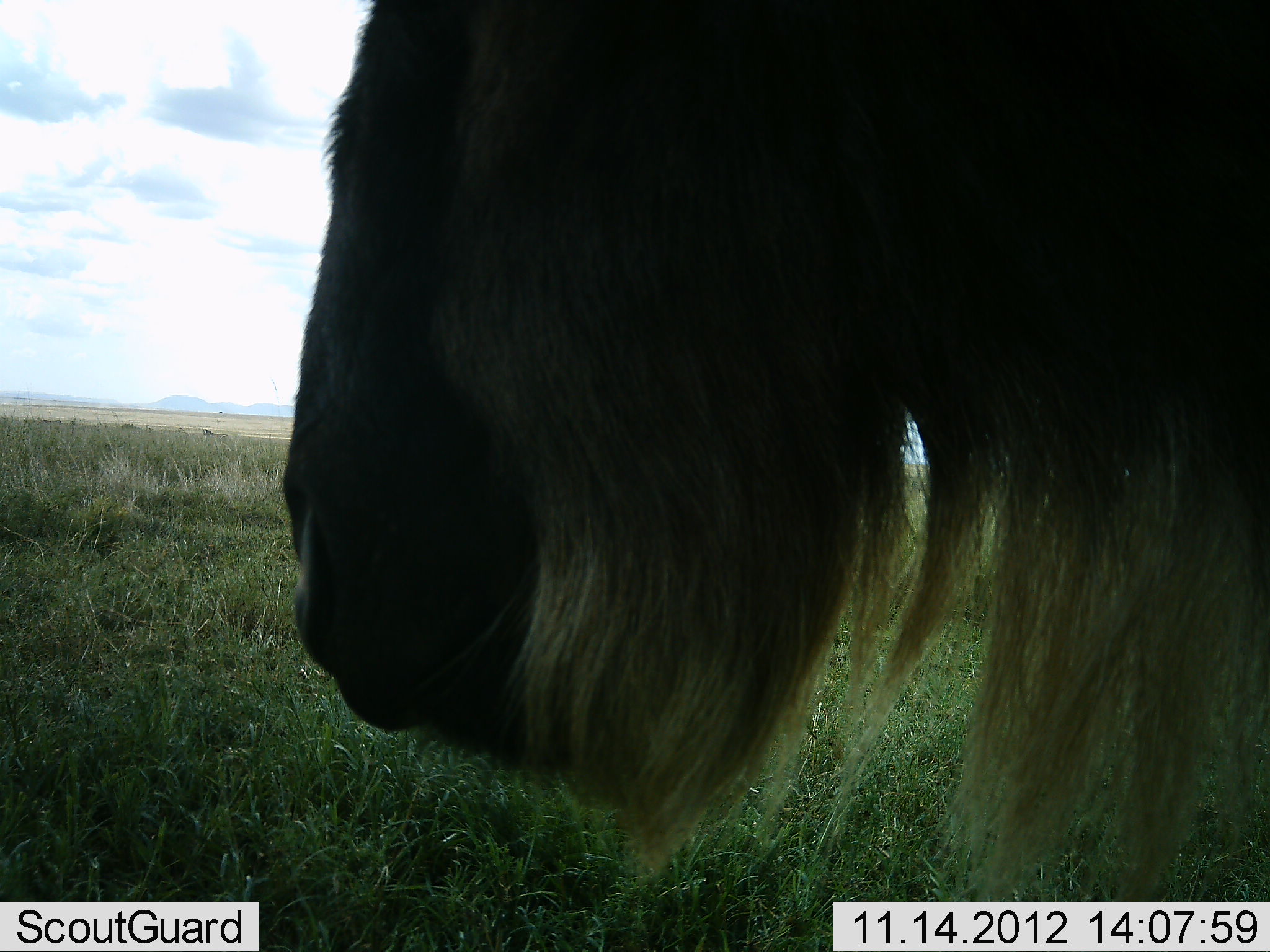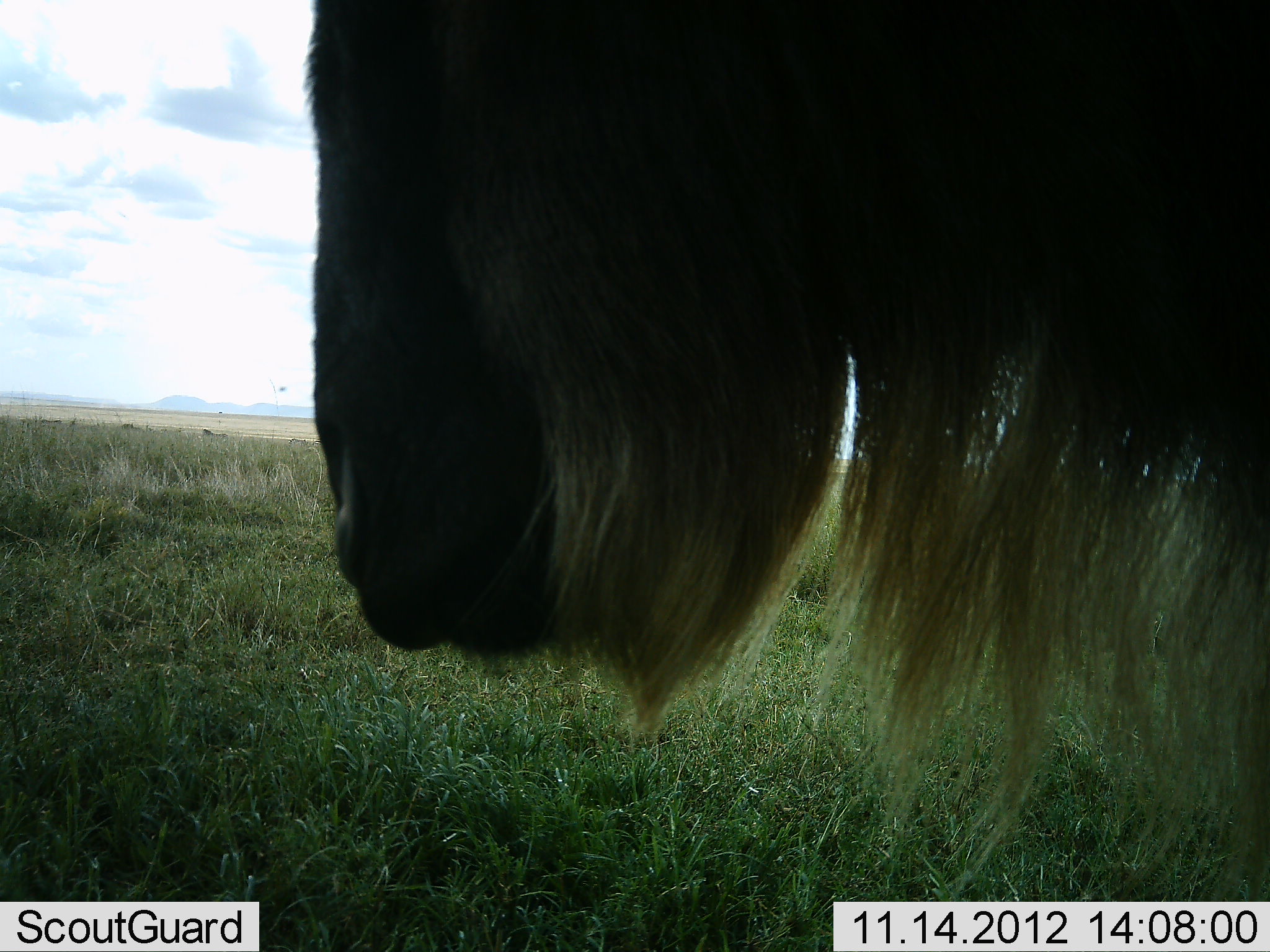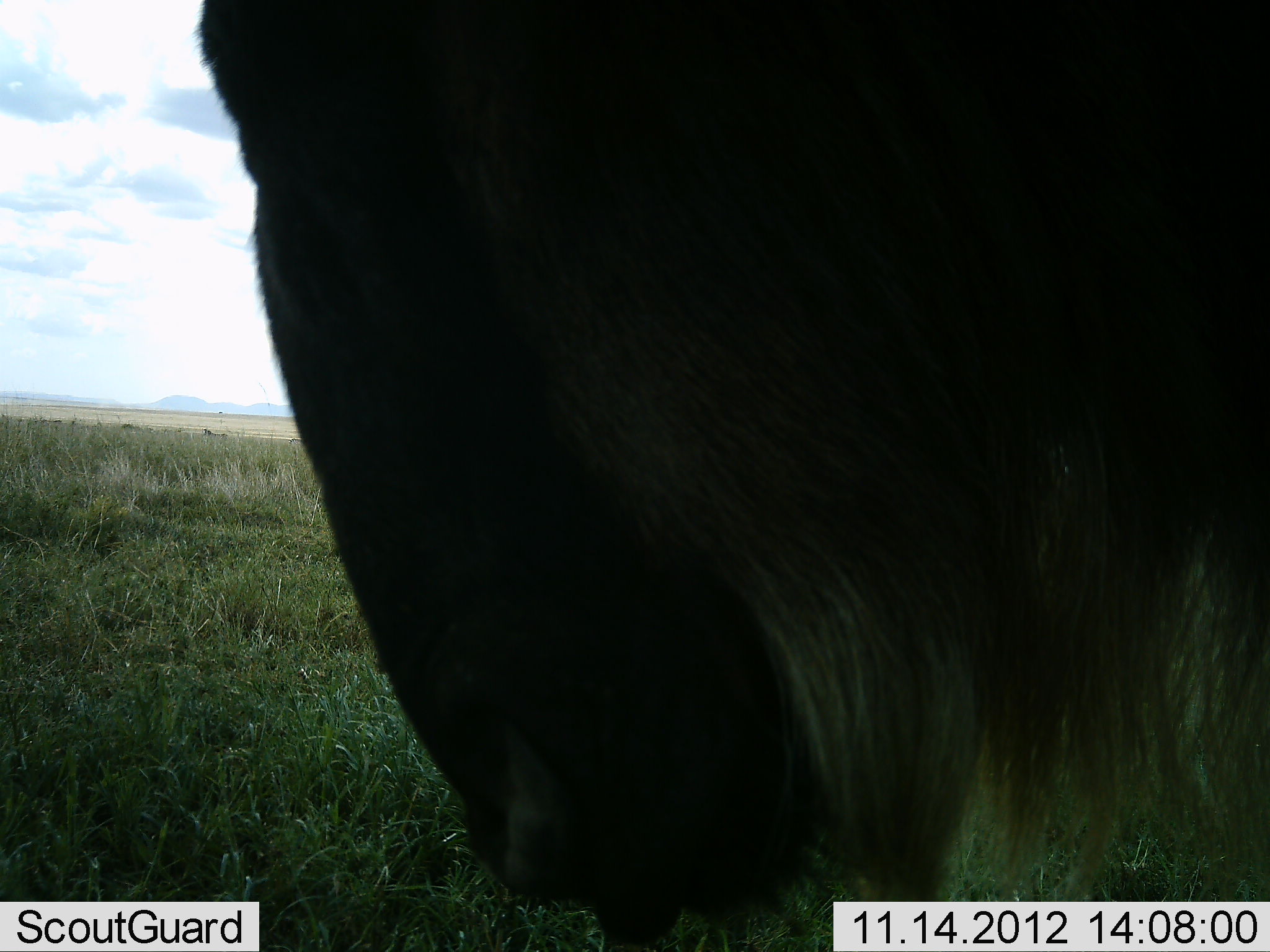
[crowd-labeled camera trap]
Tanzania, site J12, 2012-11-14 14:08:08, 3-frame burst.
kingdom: Animalia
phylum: Chordata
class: Mammalia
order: Artiodactyla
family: Bovidae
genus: Connochaetes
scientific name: Connochaetes taurinus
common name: blue wildebeest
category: wildebeest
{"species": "wildebeest (blue wildebeest) (Connochaetes taurinus)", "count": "1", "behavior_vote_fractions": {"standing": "70%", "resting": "0%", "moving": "20%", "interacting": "0%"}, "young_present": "0%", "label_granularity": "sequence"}